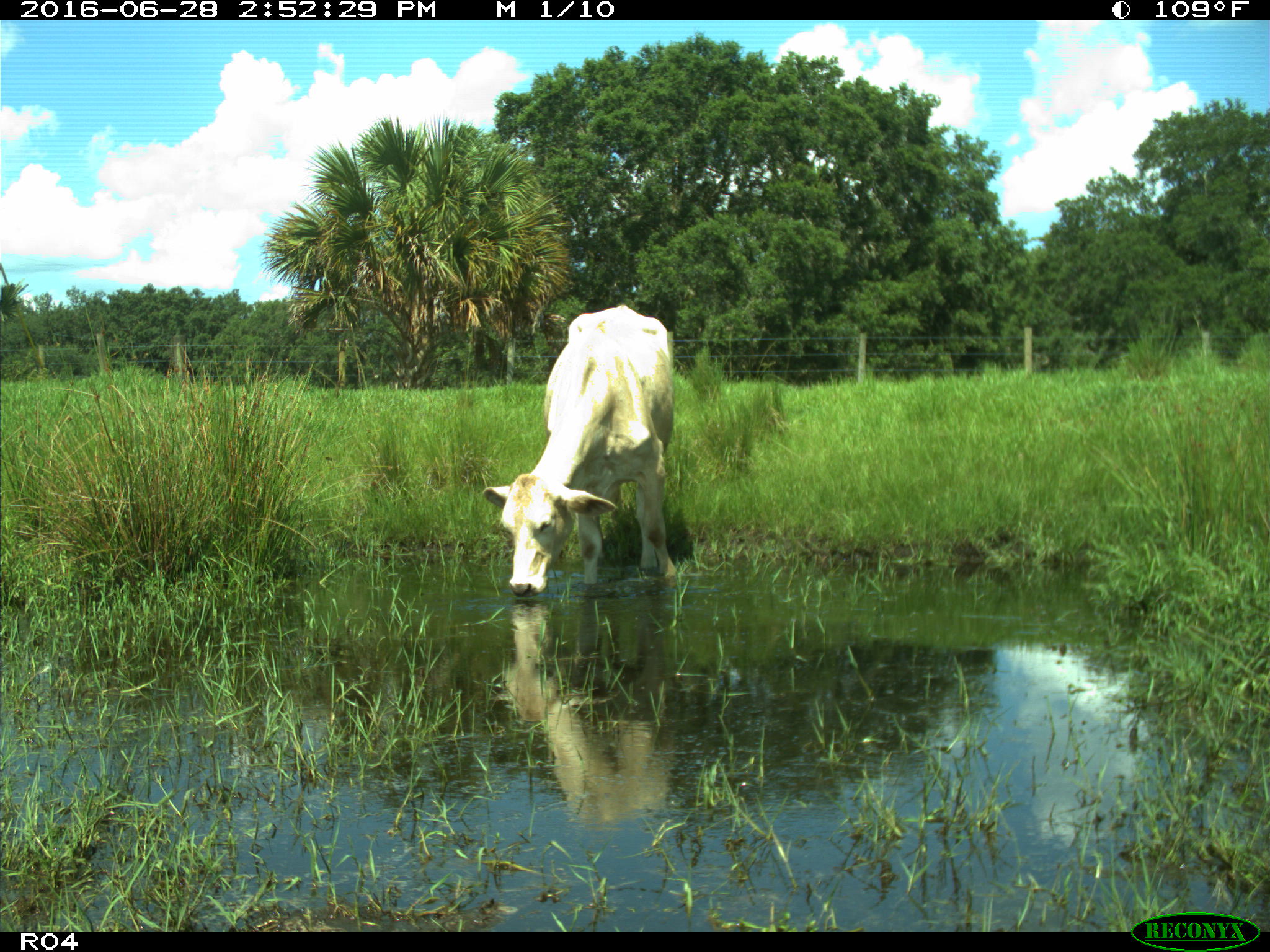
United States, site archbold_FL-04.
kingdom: Animalia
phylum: Chordata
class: Mammalia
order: Artiodactyla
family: Bovidae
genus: Bos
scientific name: Bos taurus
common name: domestic cow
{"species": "Bos taurus (domestic cow)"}